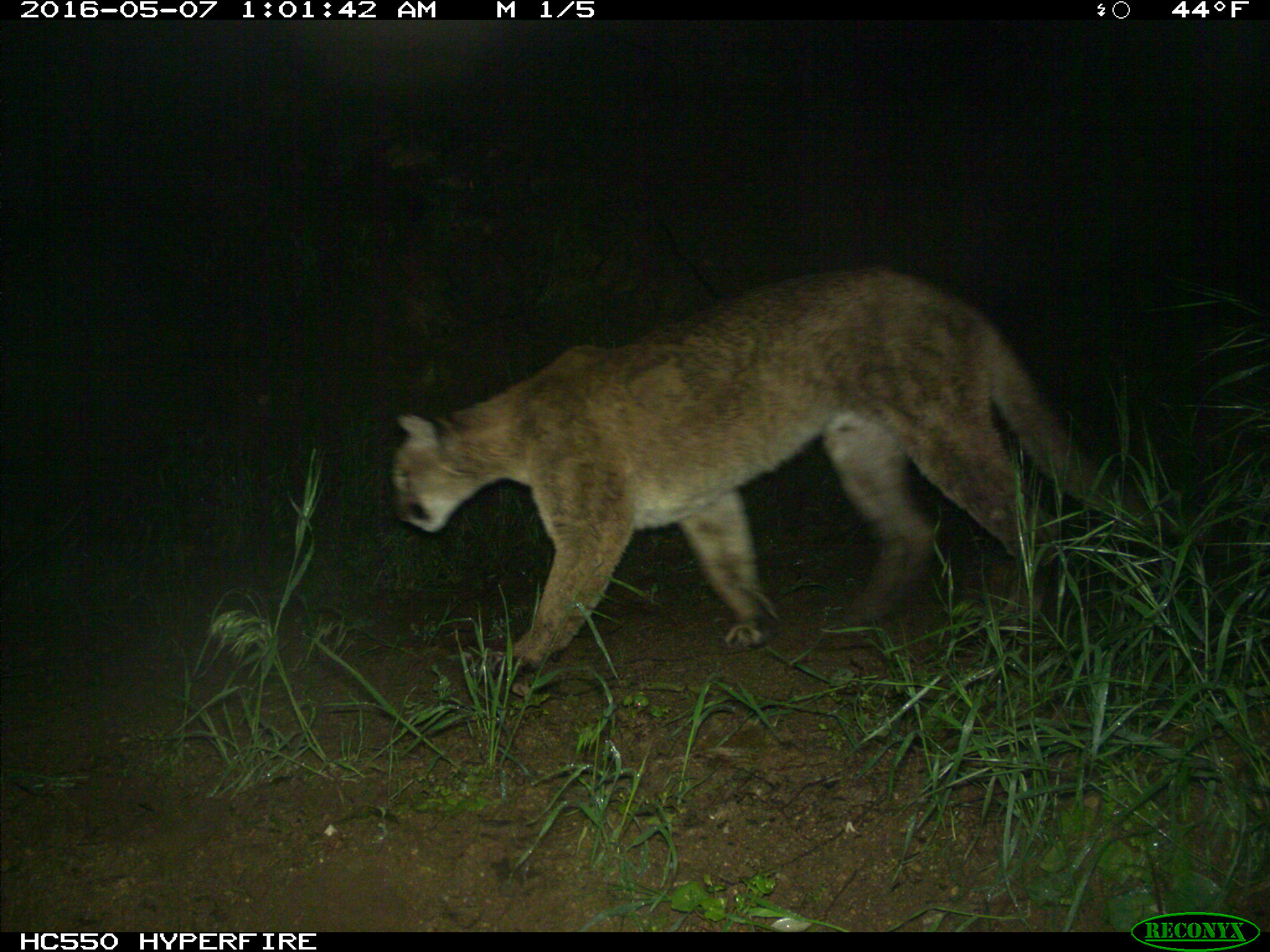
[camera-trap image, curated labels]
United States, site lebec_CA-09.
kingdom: Animalia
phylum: Chordata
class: Mammalia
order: Carnivora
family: Felidae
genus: Puma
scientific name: Puma concolor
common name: mountain lion